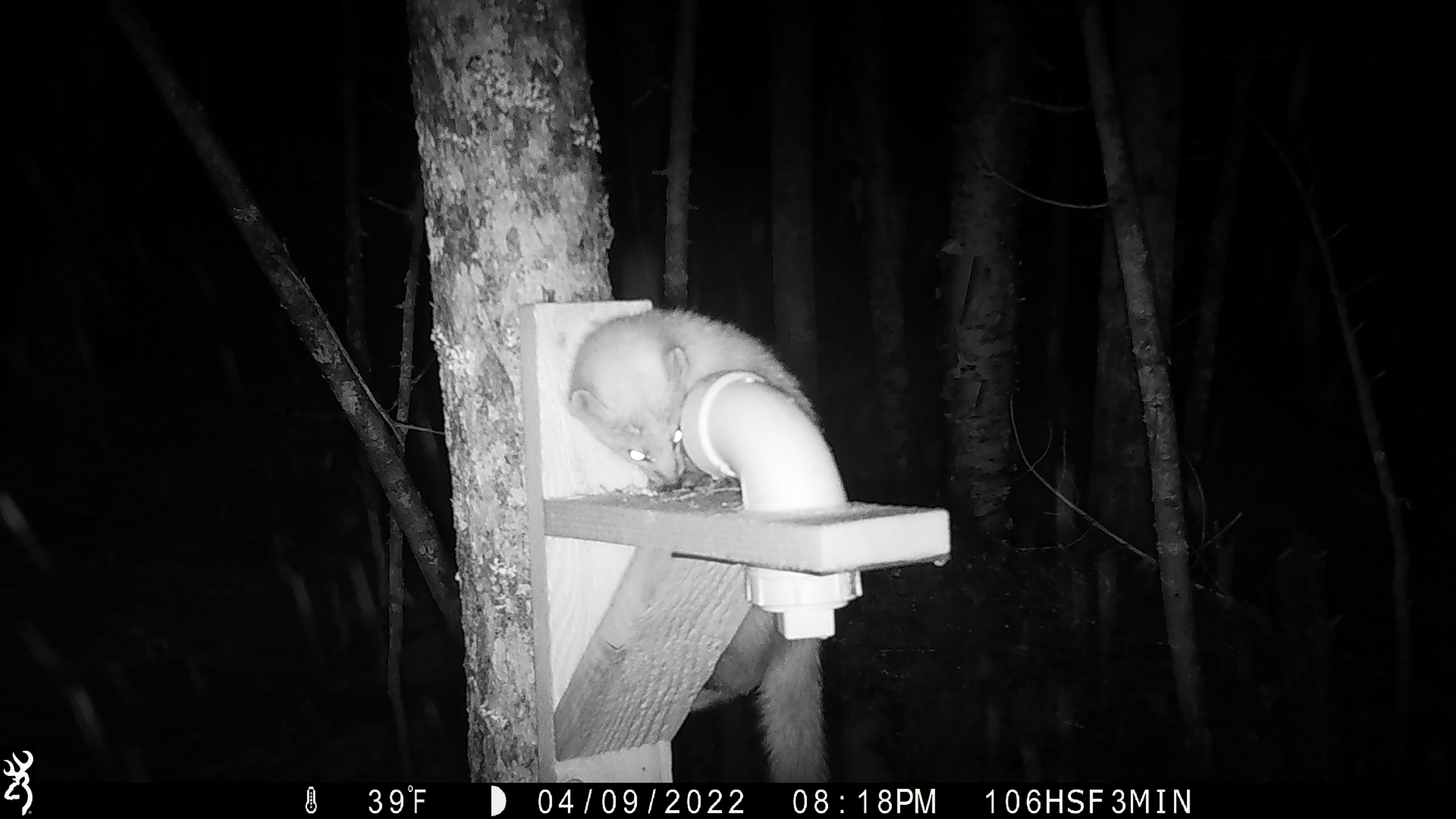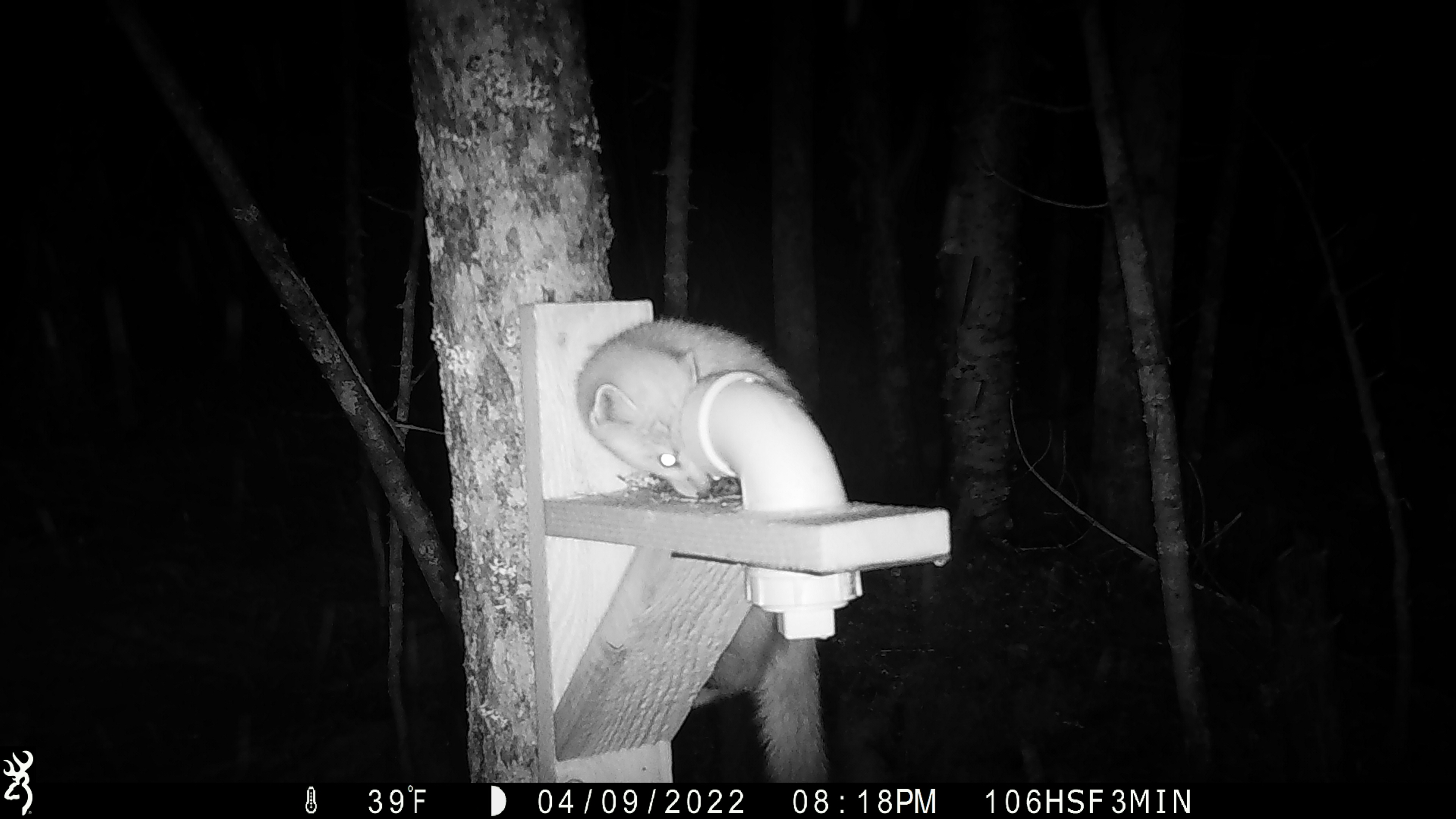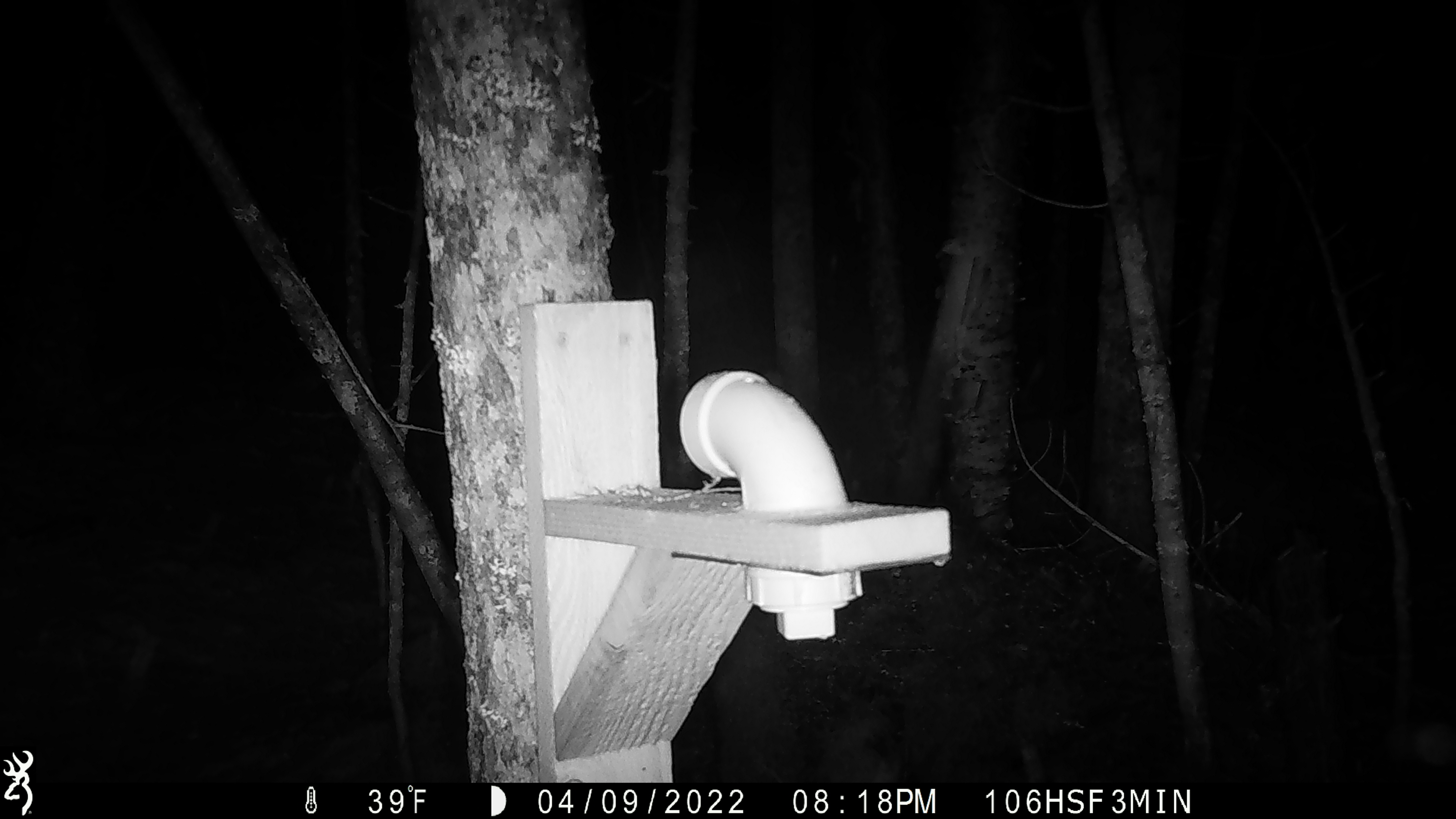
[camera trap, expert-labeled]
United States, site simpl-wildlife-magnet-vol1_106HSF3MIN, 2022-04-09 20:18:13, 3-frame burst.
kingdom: Animalia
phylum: Chordata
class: Mammalia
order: Carnivora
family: Mustelidae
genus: Martes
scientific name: Martes americana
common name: american marten